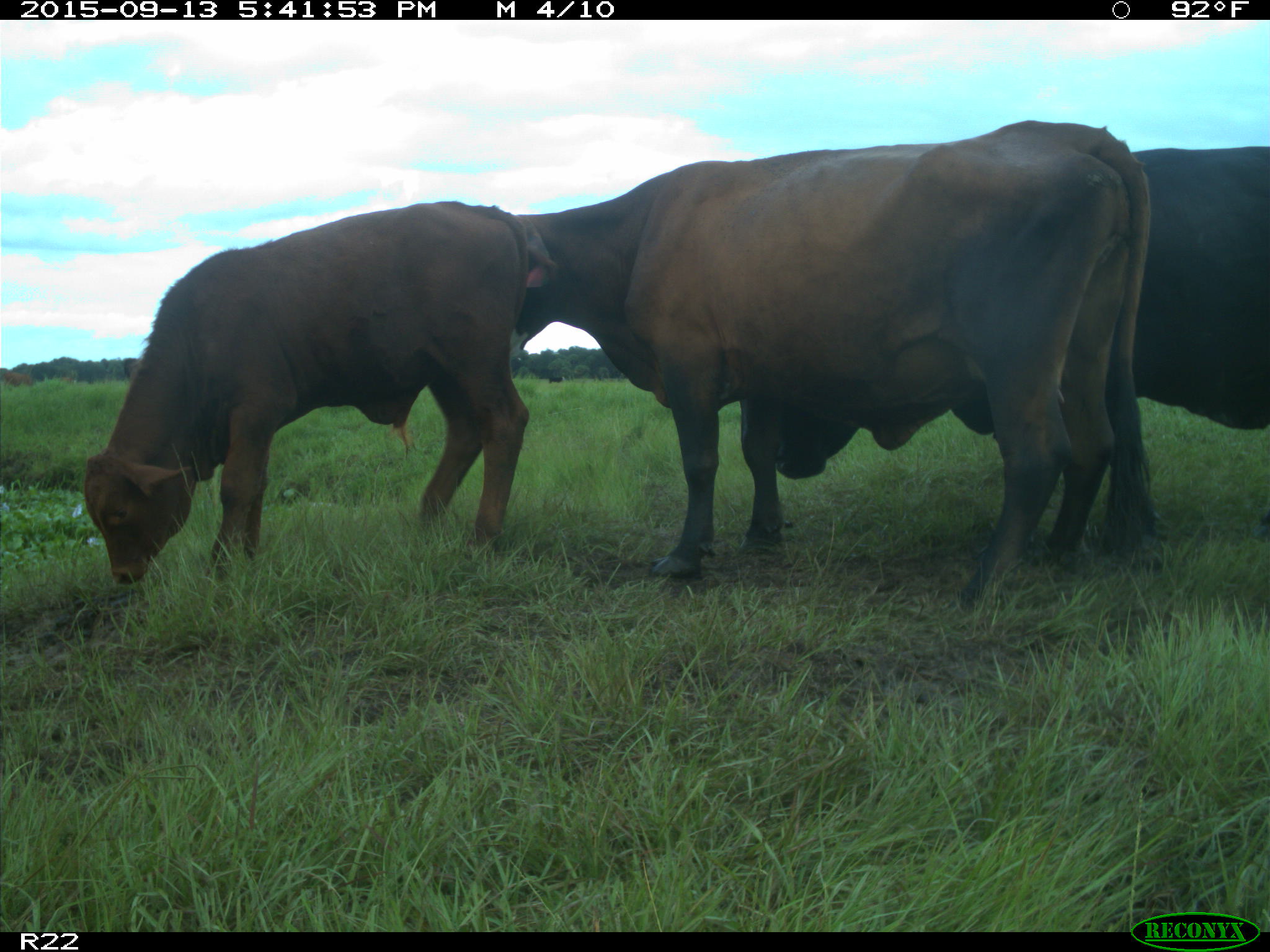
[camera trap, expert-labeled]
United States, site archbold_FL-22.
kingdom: Animalia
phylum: Chordata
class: Mammalia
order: Artiodactyla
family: Bovidae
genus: Bos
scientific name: Bos taurus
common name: domestic cow